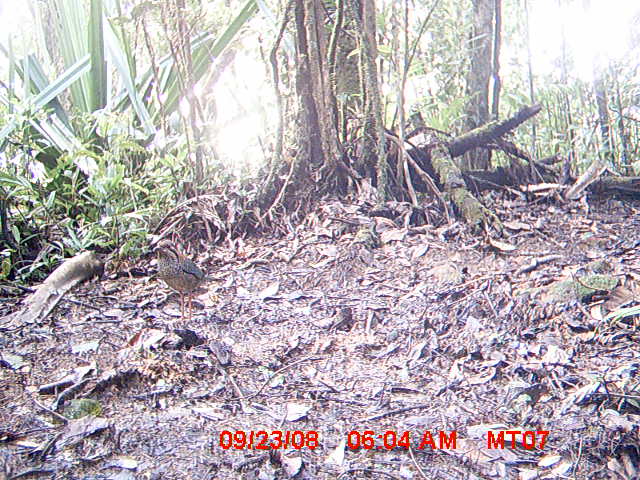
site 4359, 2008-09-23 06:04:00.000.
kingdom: Animalia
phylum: Chordata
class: Aves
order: Coraciiformes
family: Brachypteraciidae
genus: Brachypteracias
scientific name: Brachypteracias squamiger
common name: scaly ground-roller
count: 2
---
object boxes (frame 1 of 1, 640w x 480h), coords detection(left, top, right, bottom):
brachypteracias squamiger: detection(152, 238, 207, 325)